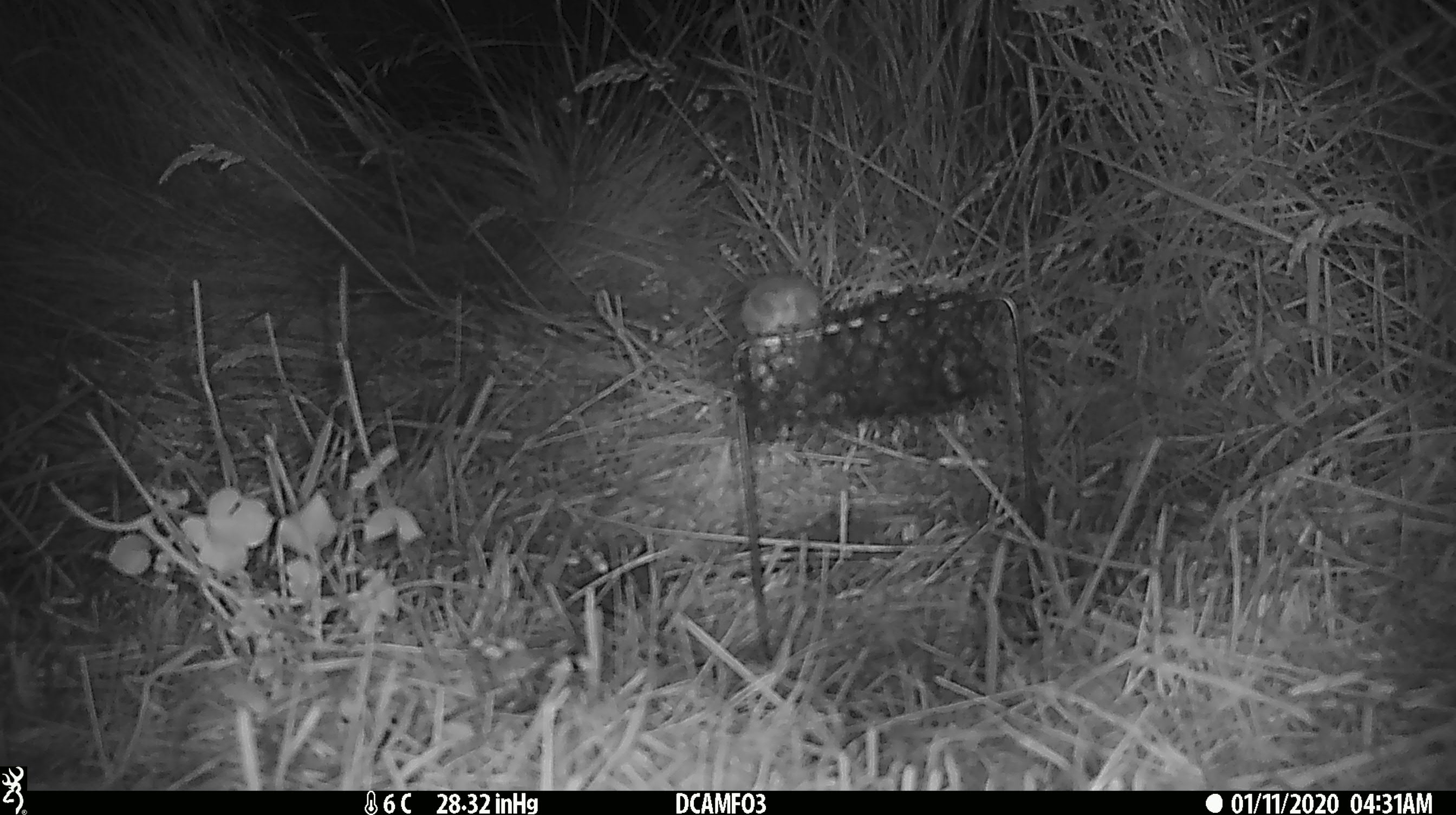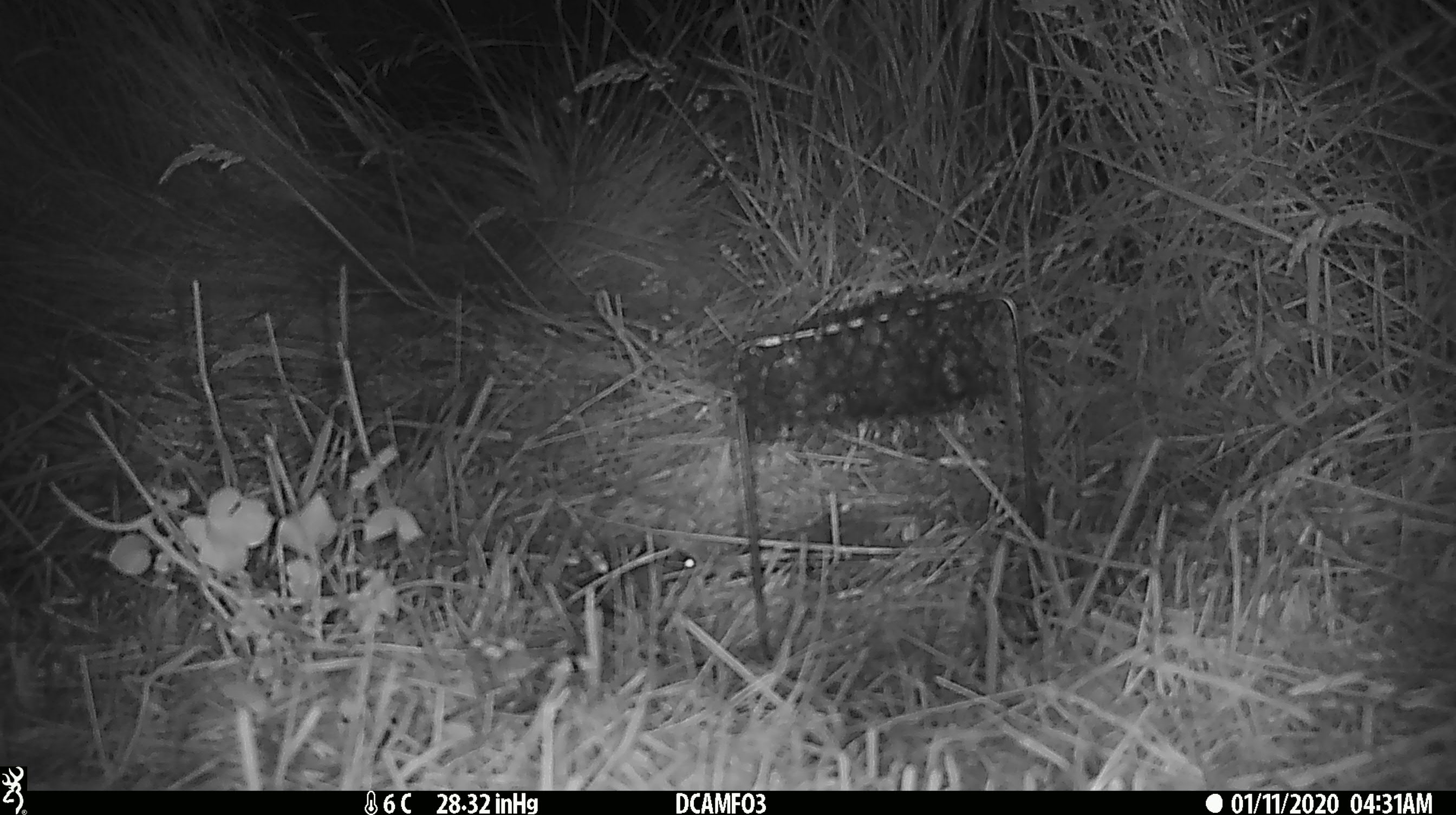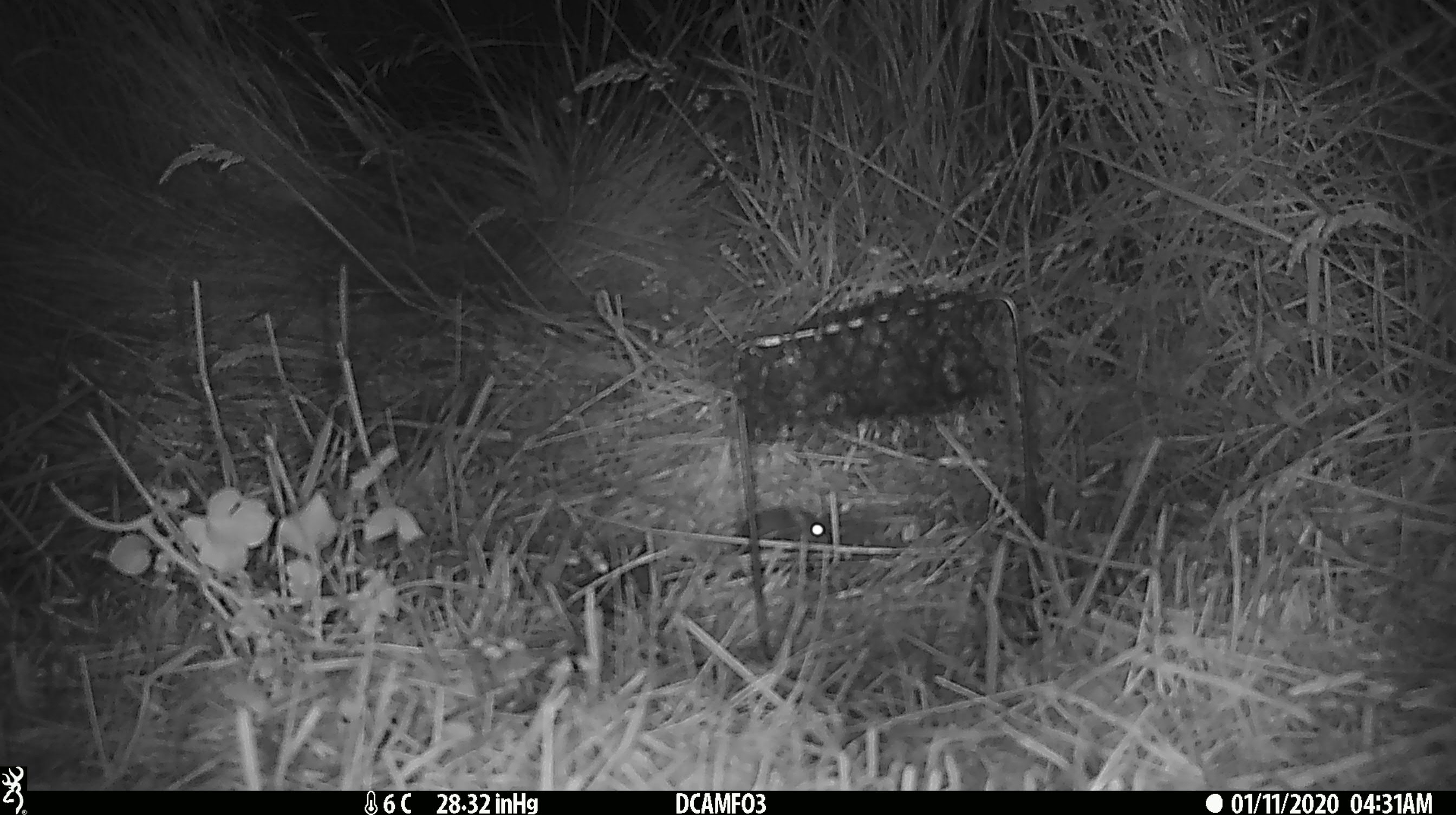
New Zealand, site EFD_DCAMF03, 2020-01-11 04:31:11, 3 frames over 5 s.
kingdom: Animalia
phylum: Chordata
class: Mammalia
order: Rodentia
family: Muridae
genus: Mus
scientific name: Mus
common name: mouse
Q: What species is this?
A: Mouse (Mus).